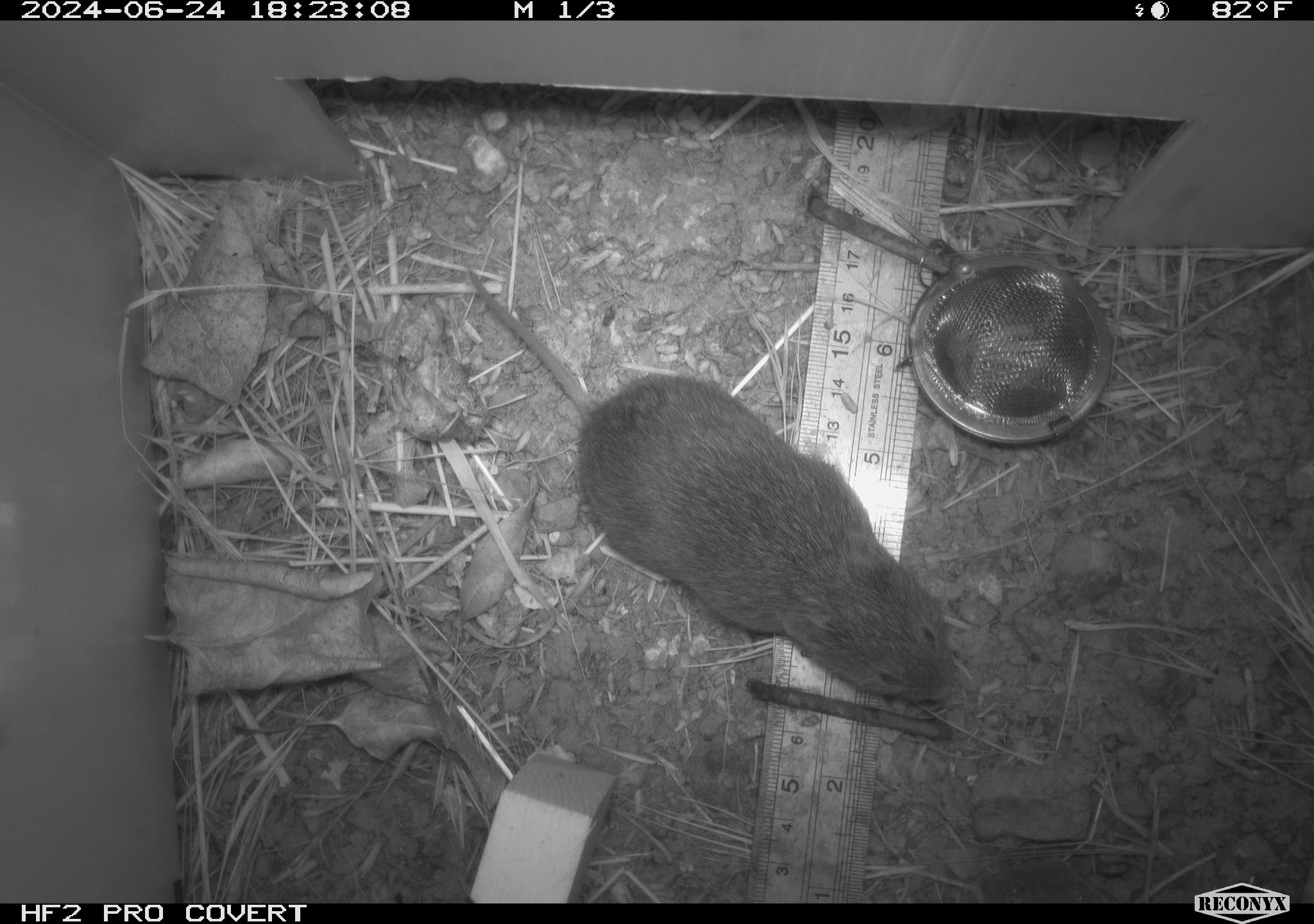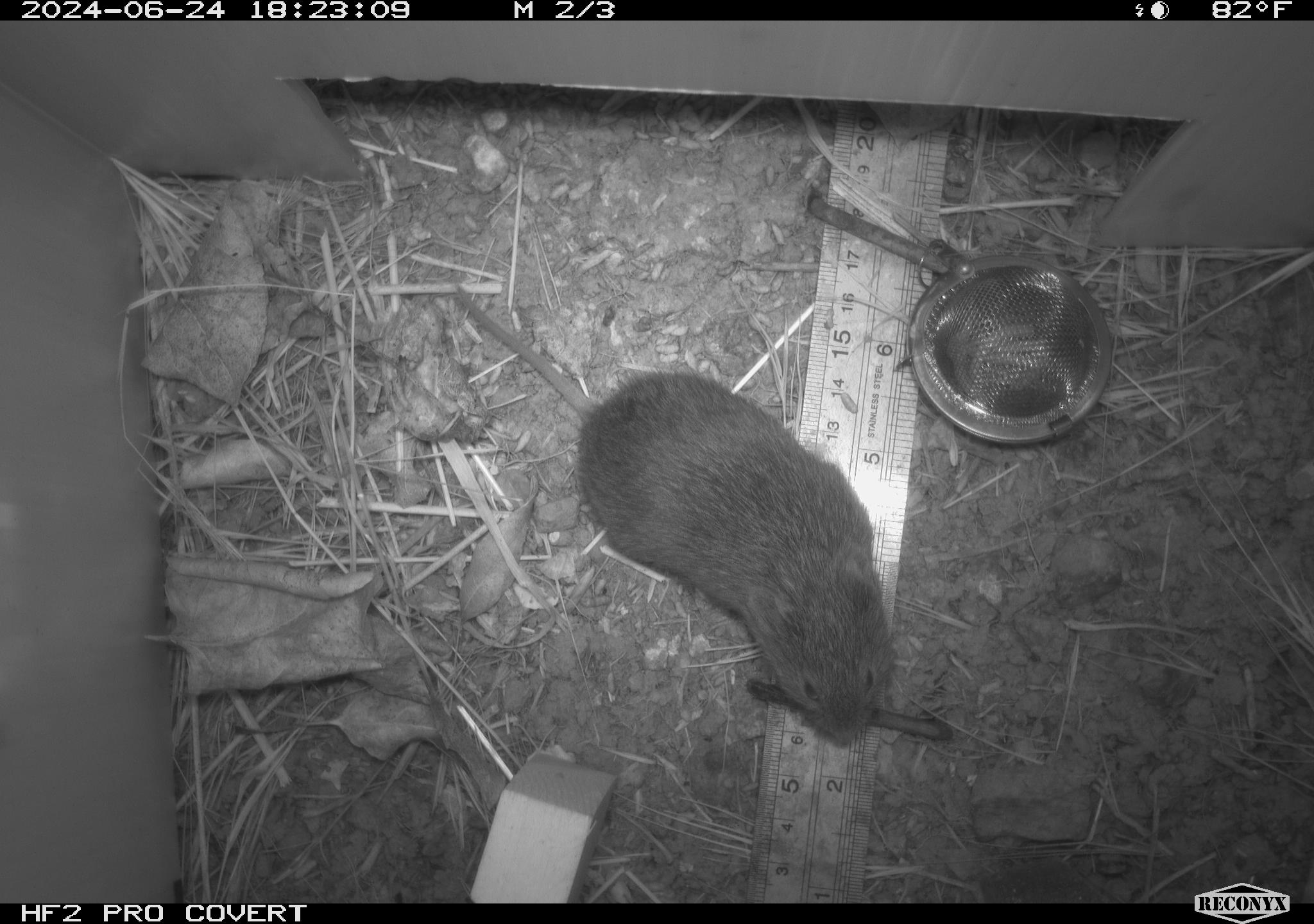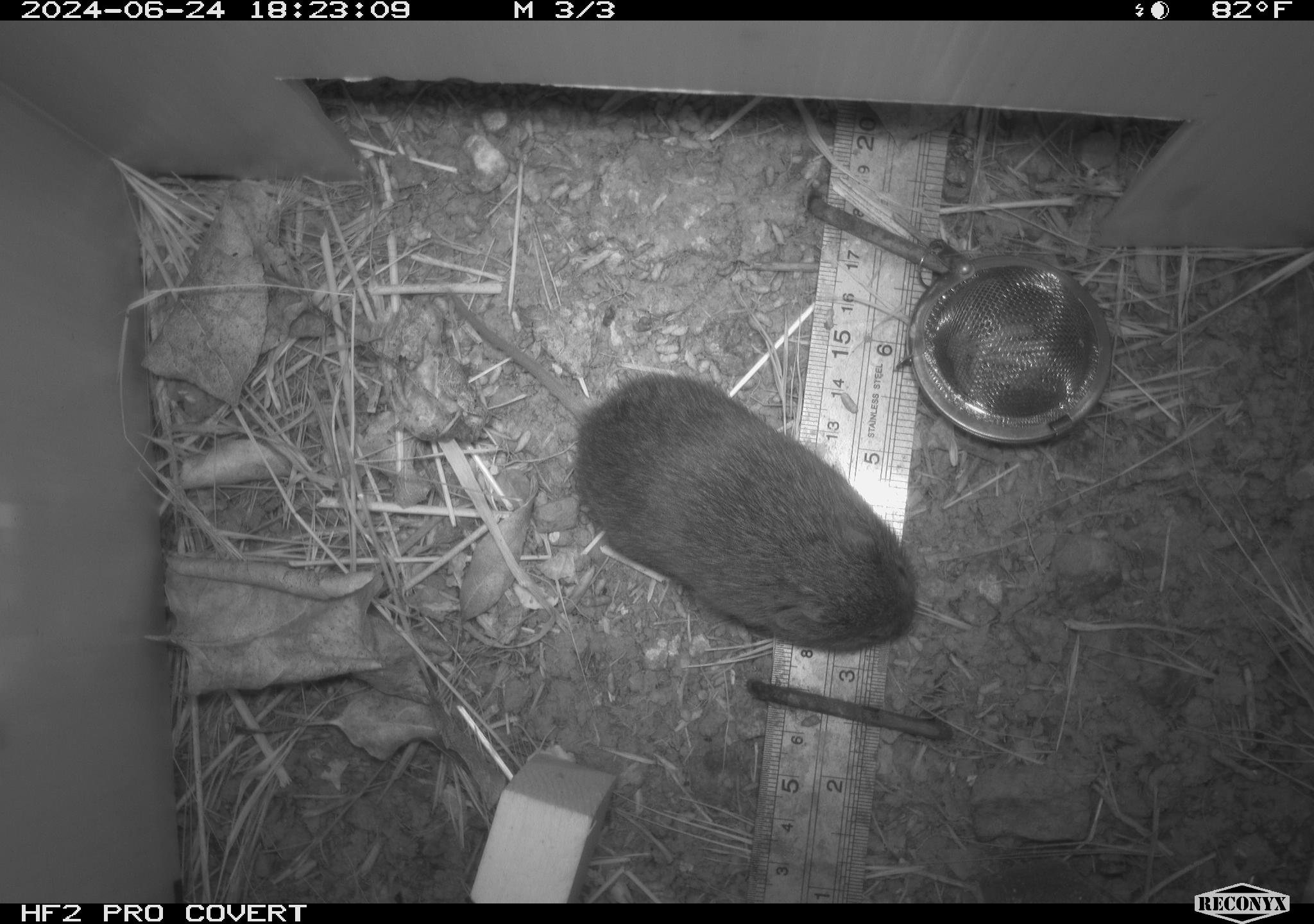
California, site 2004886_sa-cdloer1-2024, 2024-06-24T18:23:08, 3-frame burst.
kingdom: Animalia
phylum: Chordata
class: Mammalia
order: Rodentia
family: Cricetidae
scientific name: Arvicolinae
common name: voles, lemmings, and muskrats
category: arvicolinae subfamily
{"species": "arvicolinae subfamily (voles, lemmings, and muskrats) (Arvicolinae)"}